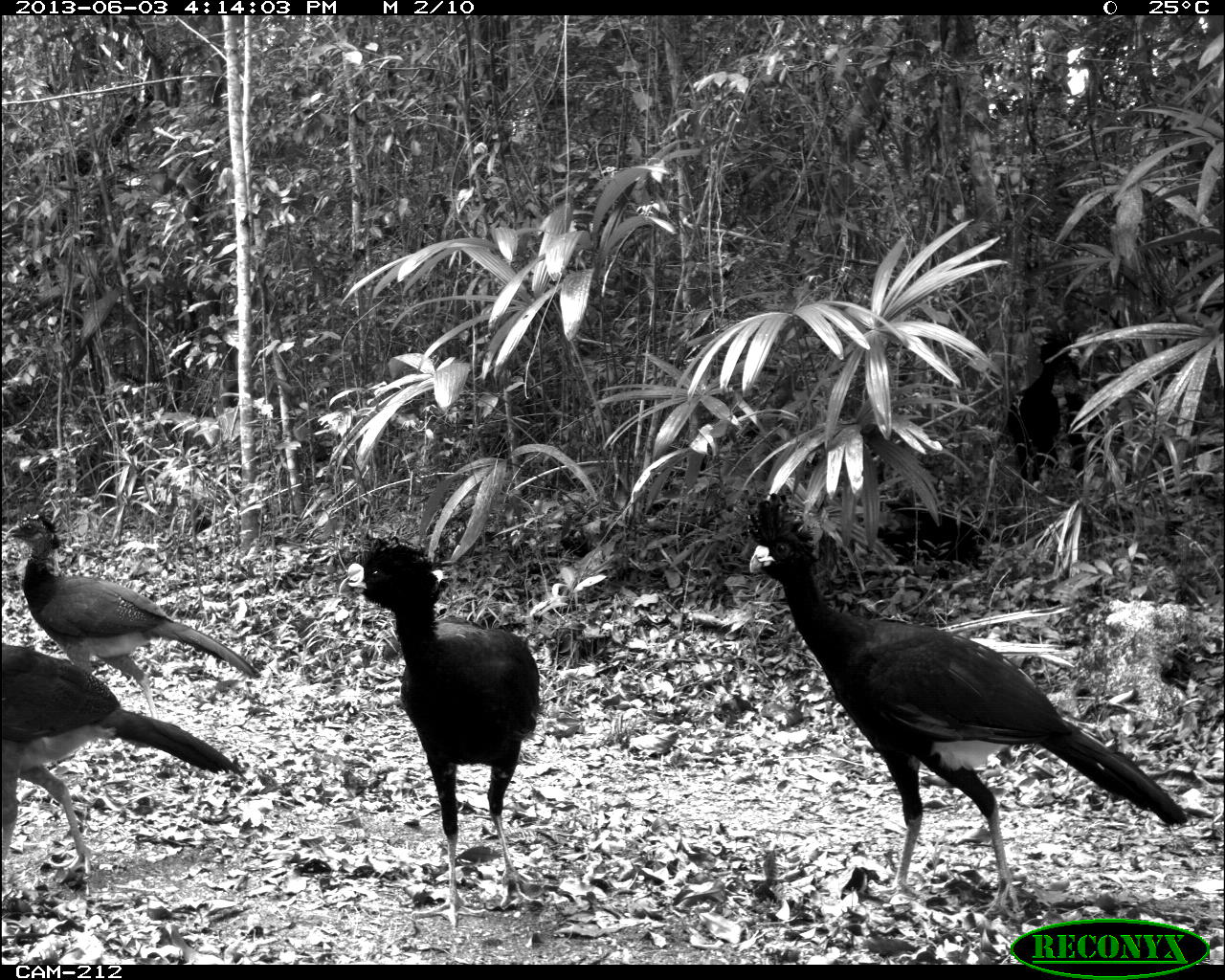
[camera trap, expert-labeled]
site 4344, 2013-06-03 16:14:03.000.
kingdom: Animalia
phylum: Chordata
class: Aves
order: Galliformes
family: Cracidae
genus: Crax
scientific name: Crax rubra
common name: great curassow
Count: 4.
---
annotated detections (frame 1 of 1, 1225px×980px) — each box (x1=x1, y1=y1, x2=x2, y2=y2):
crax rubra: (x1=731, y1=487, x2=1174, y2=913); (x1=336, y1=532, x2=544, y2=929); (x1=0, y1=640, x2=239, y2=883); (x1=0, y1=508, x2=259, y2=725); (x1=1000, y1=328, x2=1126, y2=482); (x1=861, y1=489, x2=1001, y2=584)